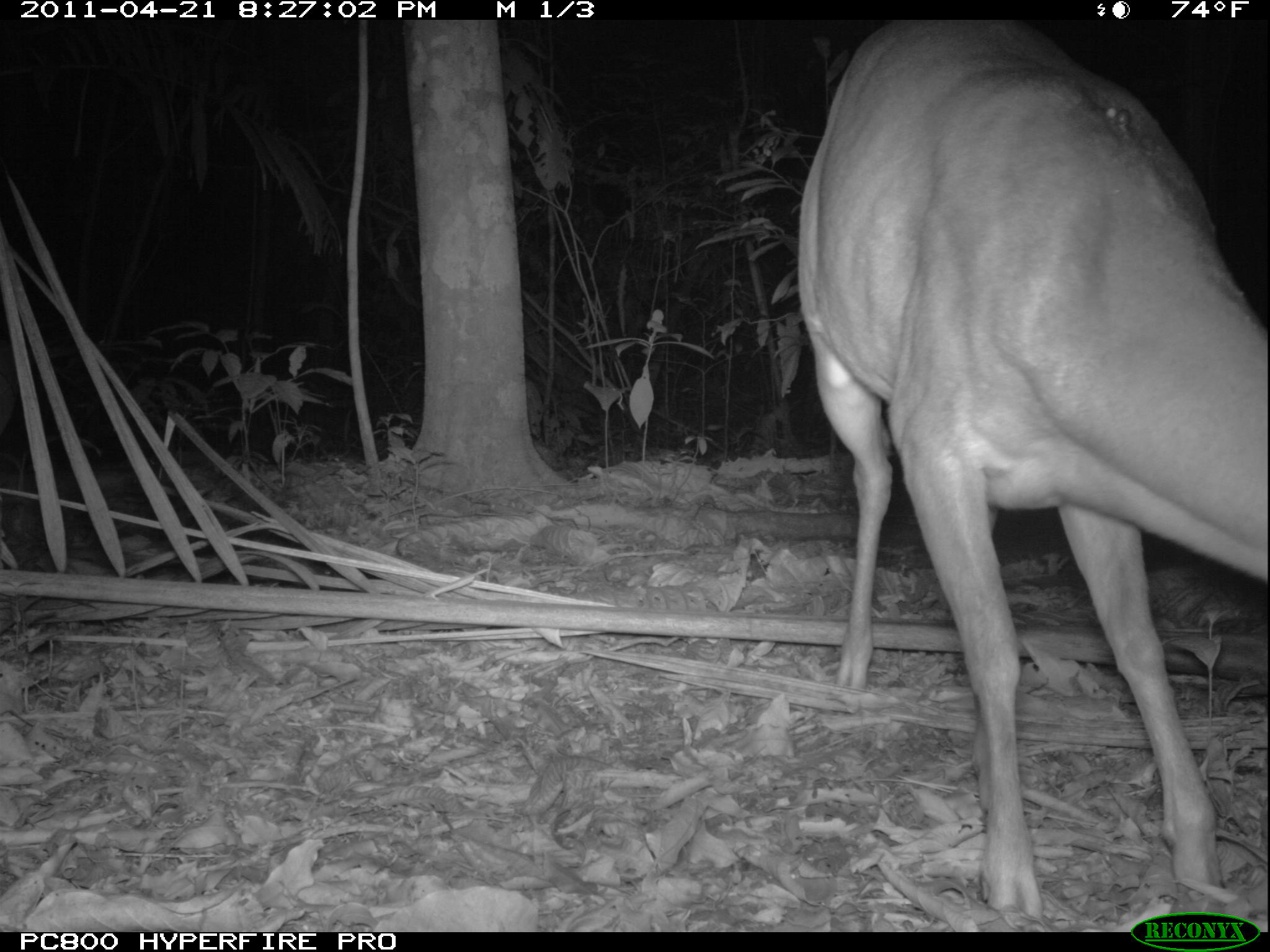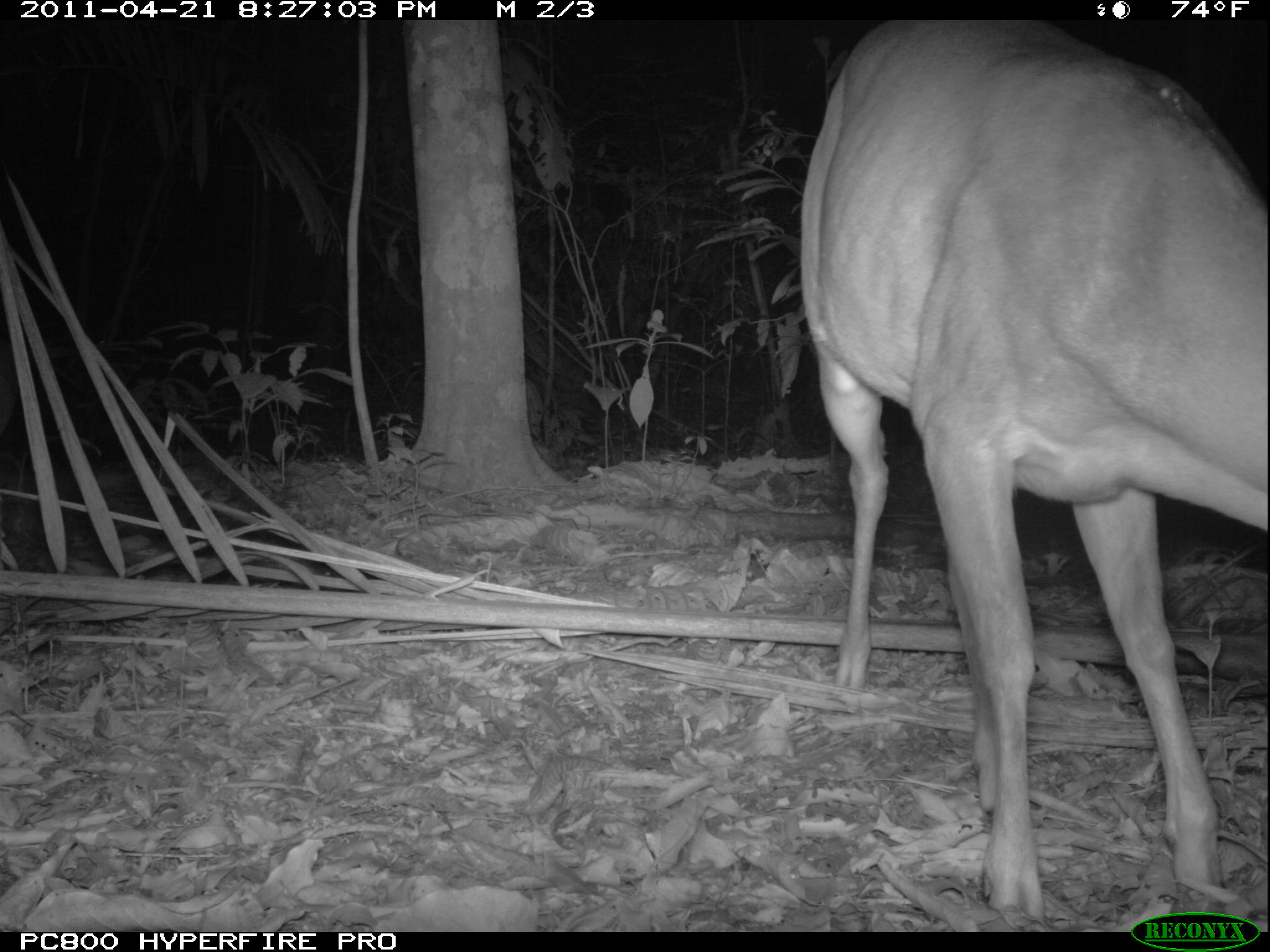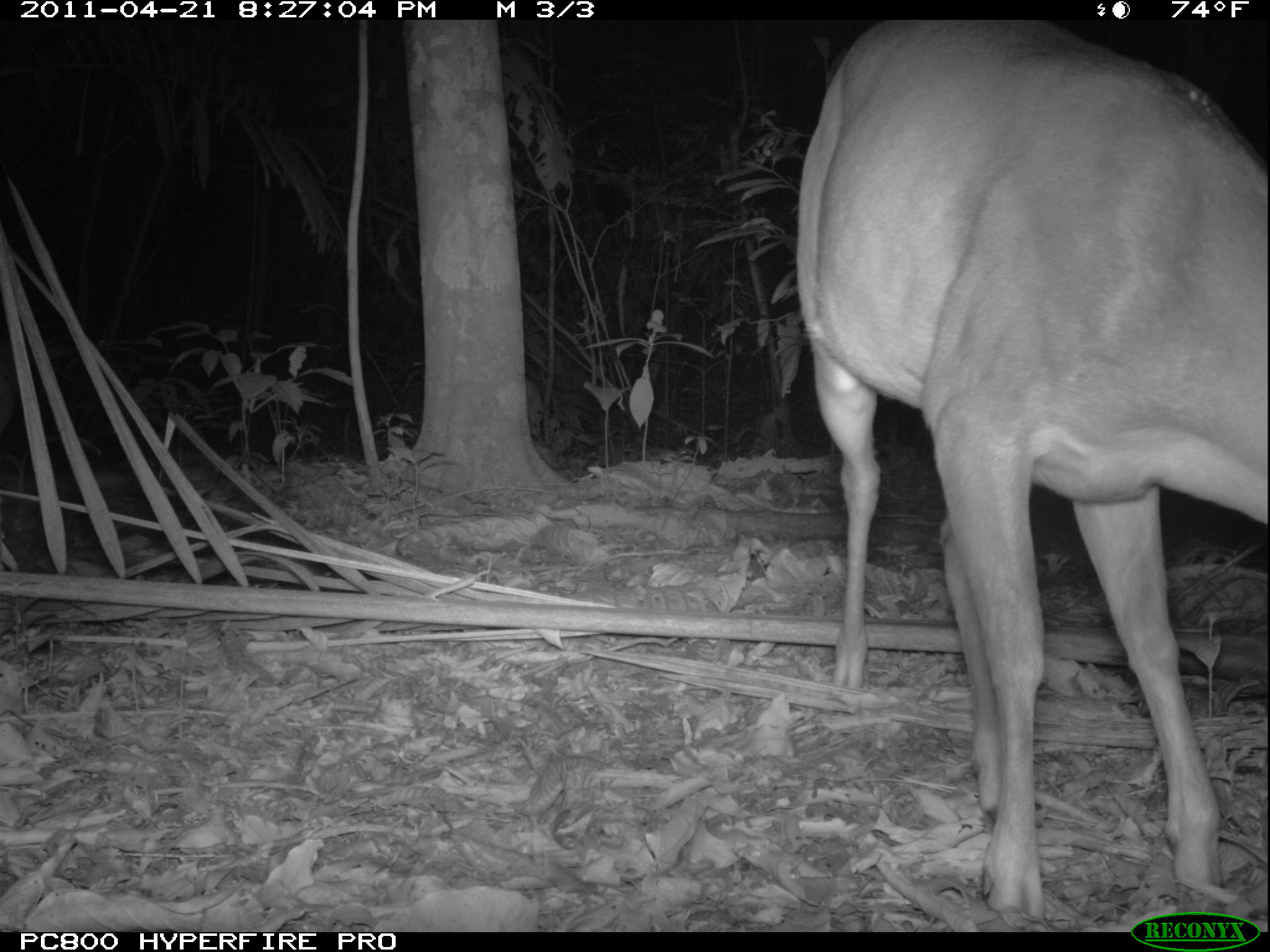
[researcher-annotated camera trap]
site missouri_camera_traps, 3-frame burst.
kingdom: Animalia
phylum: Chordata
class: Mammalia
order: Artiodactyla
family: Cervidae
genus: Mazama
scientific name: Mazama americana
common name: red brocket deer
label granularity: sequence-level